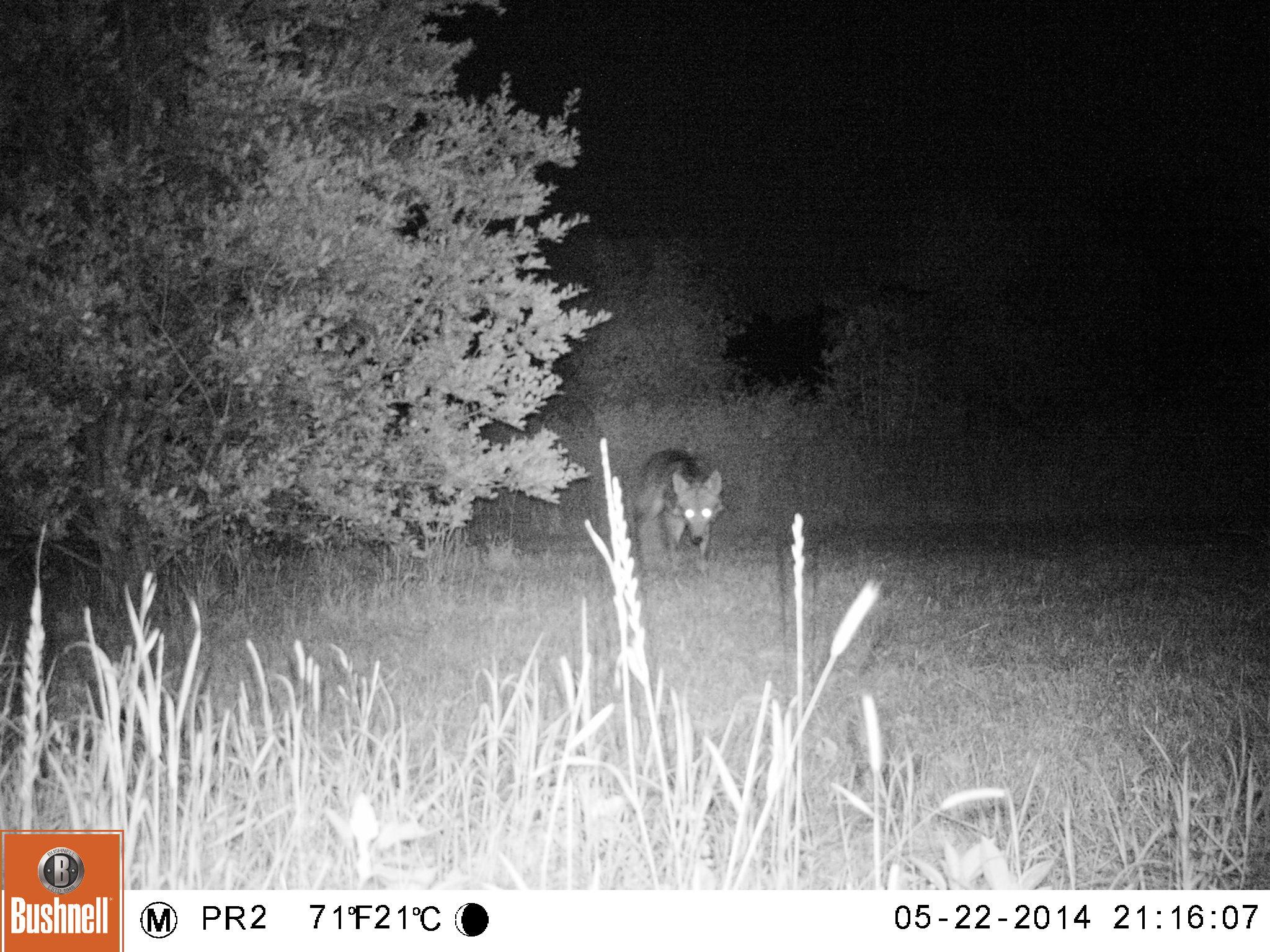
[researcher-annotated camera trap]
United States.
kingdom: Animalia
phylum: Chordata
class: Mammalia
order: Carnivora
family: Canidae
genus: Canis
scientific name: Canis latrans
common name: coyote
Coyote (Canis latrans).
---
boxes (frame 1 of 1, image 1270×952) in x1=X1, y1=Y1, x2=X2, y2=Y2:
Coyote: x1=615, y1=442, x2=741, y2=575